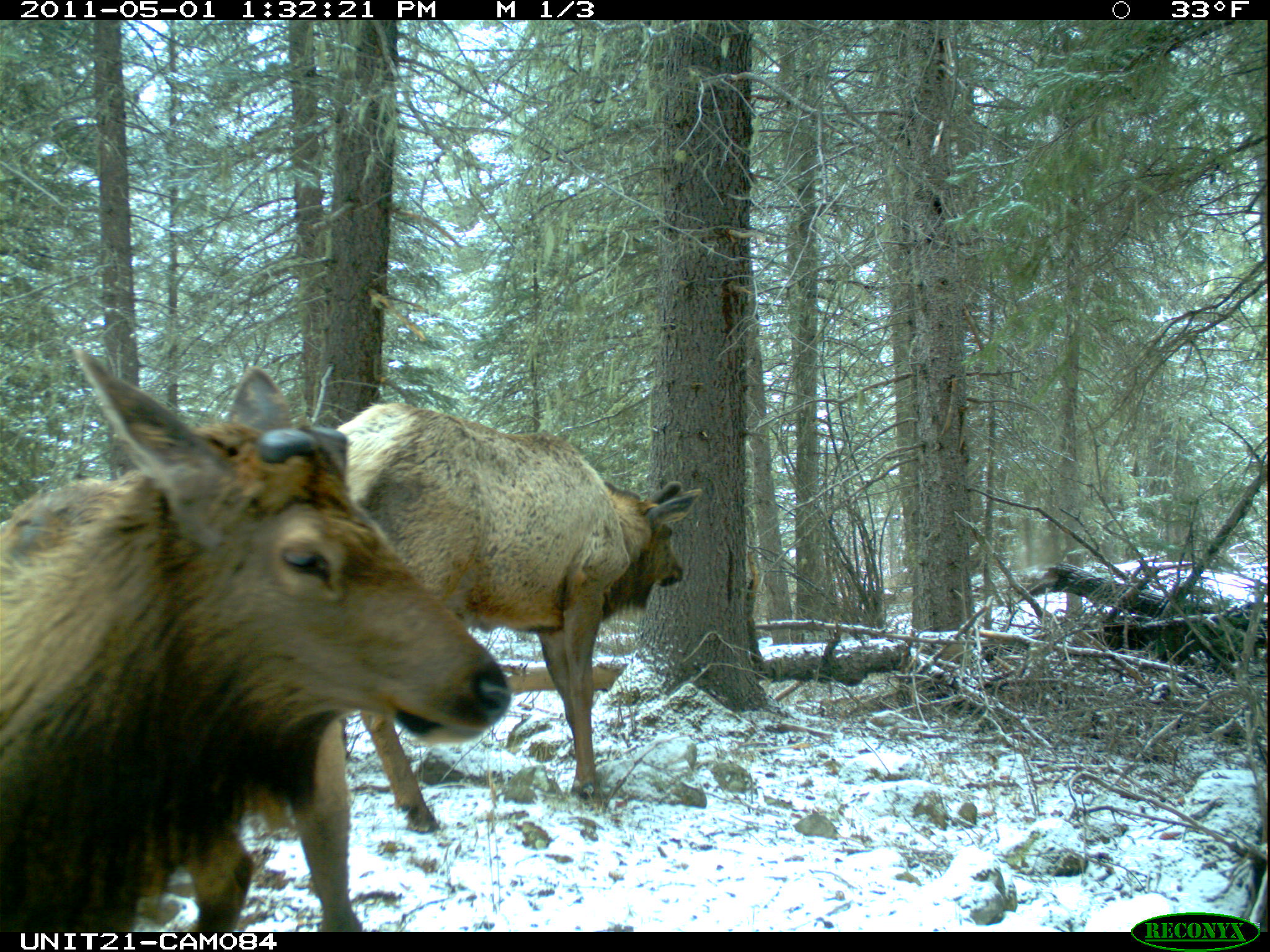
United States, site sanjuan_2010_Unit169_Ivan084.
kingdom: Animalia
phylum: Chordata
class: Mammalia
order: Artiodactyla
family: Cervidae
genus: Cervus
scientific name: Cervus elaphus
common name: red deer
Cervus elaphus (red deer).